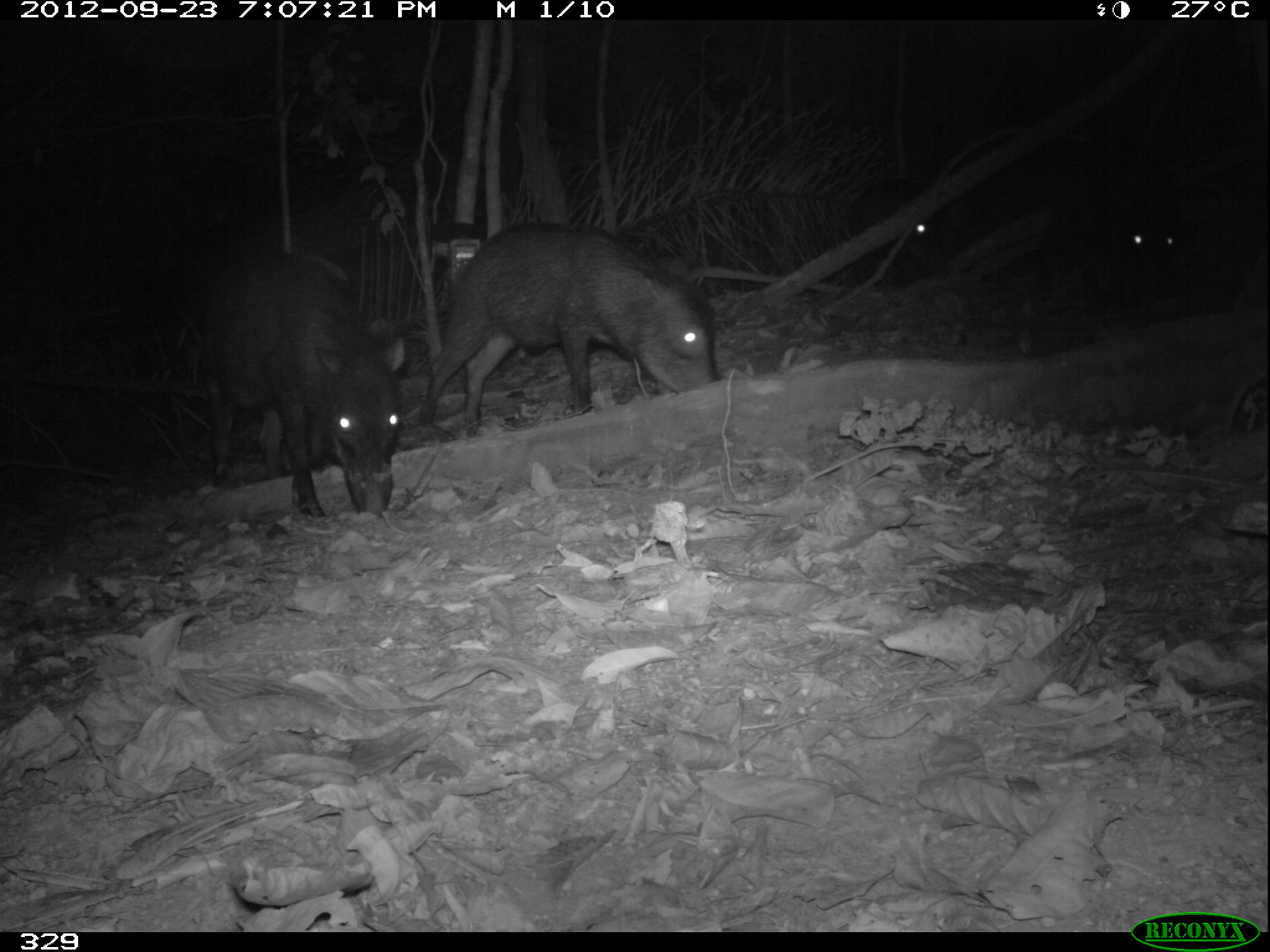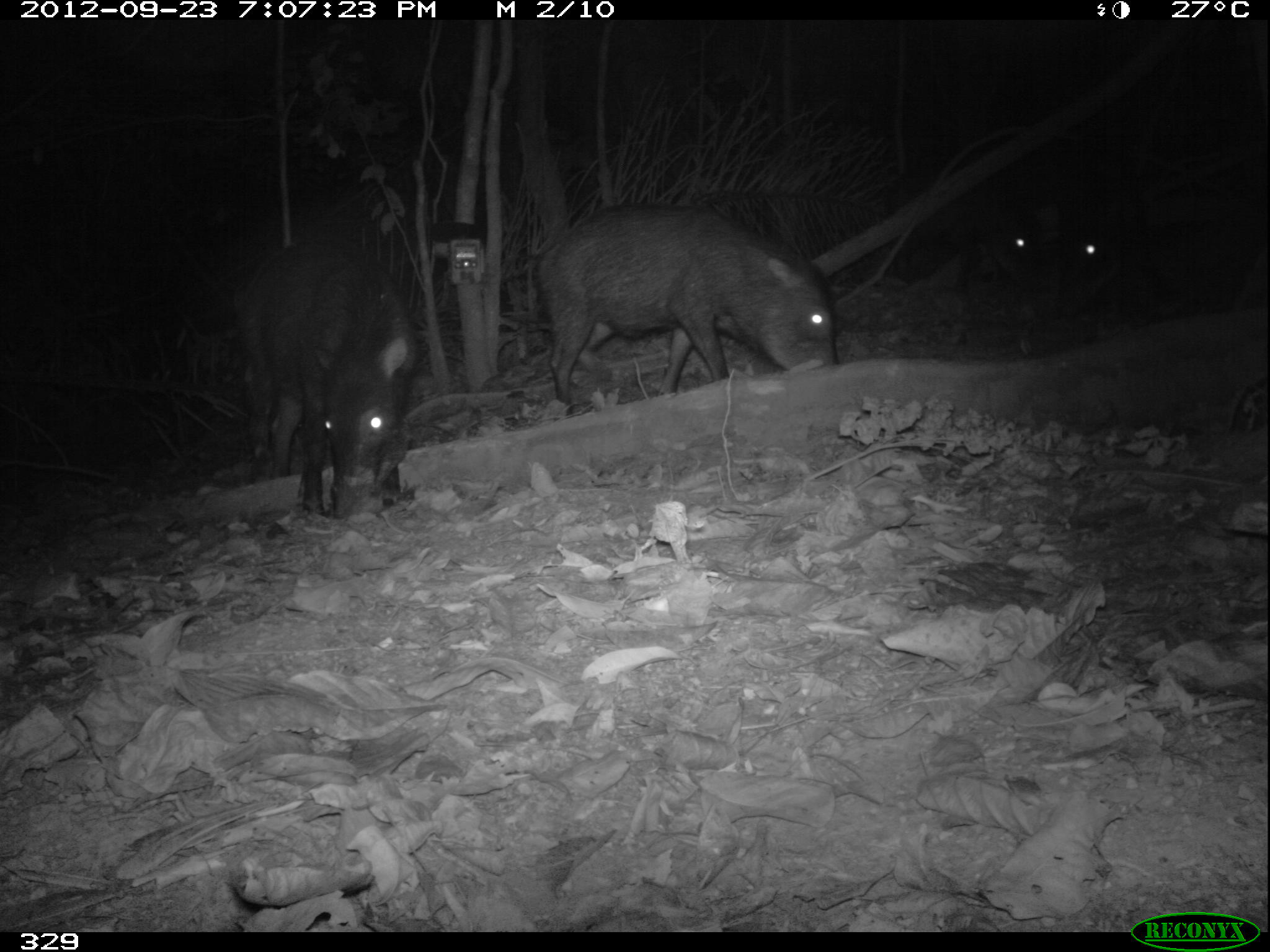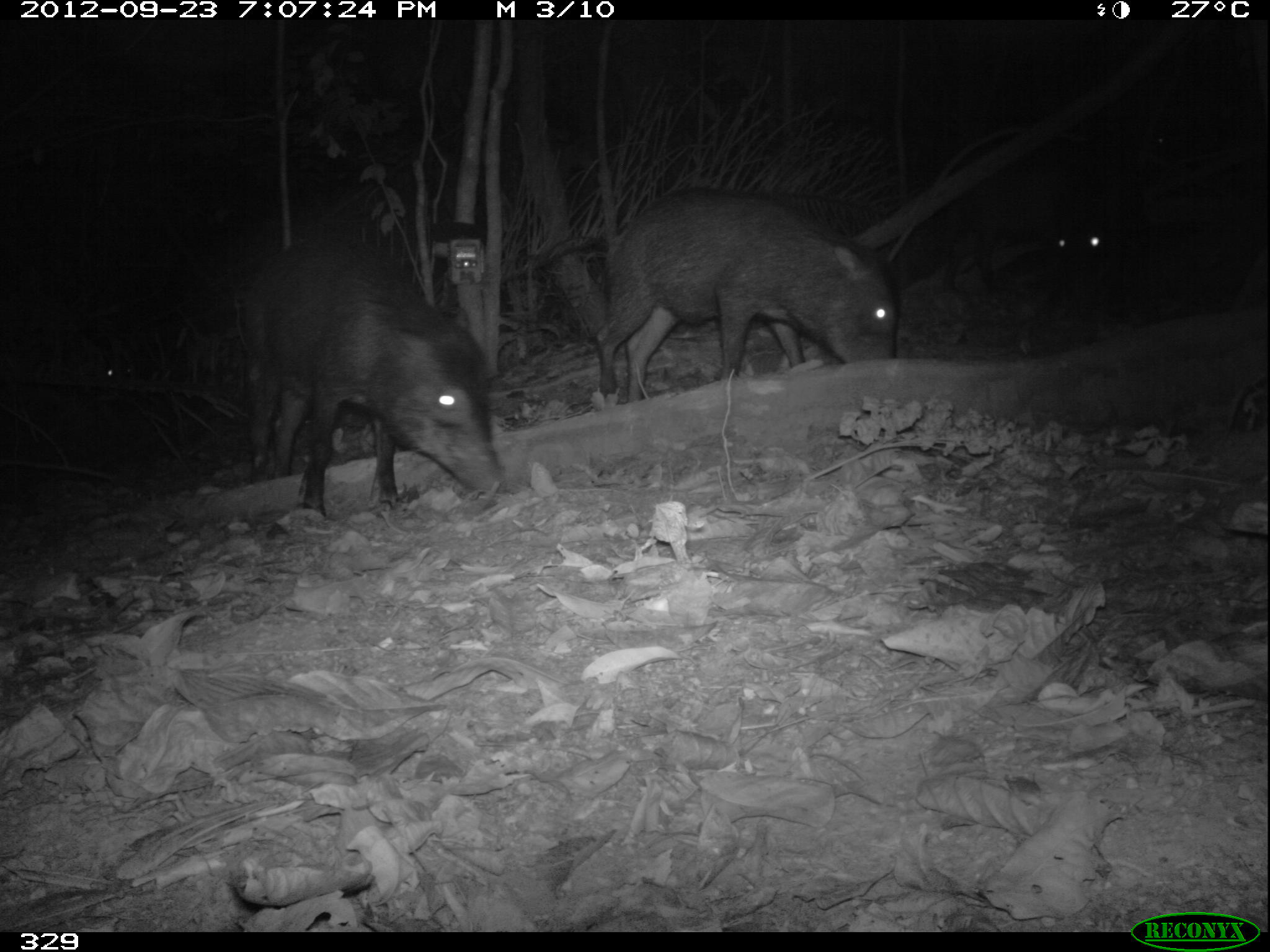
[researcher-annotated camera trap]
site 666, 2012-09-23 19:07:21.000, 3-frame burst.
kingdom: Animalia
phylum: Chordata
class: Mammalia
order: Artiodactyla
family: Tayassuidae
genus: Tayassu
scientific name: Tayassu pecari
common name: white-lipped peccary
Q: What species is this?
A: Tayassu pecari (white-lipped peccary).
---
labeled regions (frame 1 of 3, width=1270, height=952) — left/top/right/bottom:
tayassu pecari: 418/220/723/434; 204/252/400/517; 1041/137/1191/317; 852/182/989/288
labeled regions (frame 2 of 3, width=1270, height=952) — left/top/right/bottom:
tayassu pecari: 536/204/837/411; 231/238/409/520; 1051/134/1174/325; 885/156/1047/301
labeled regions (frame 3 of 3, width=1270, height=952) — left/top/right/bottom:
tayassu pecari: 239/230/509/517; 594/187/900/406; 2/295/189/456; 1046/140/1157/330